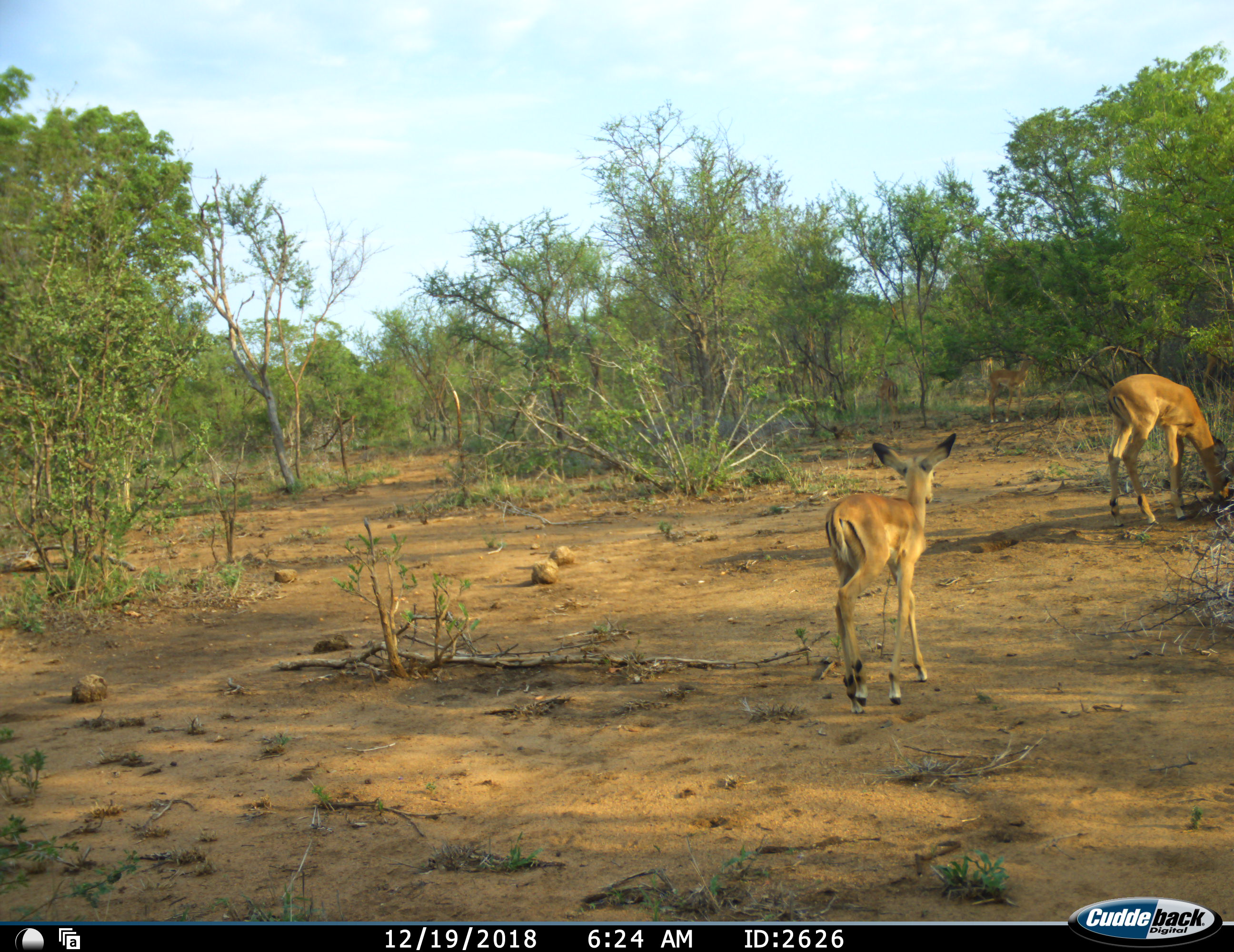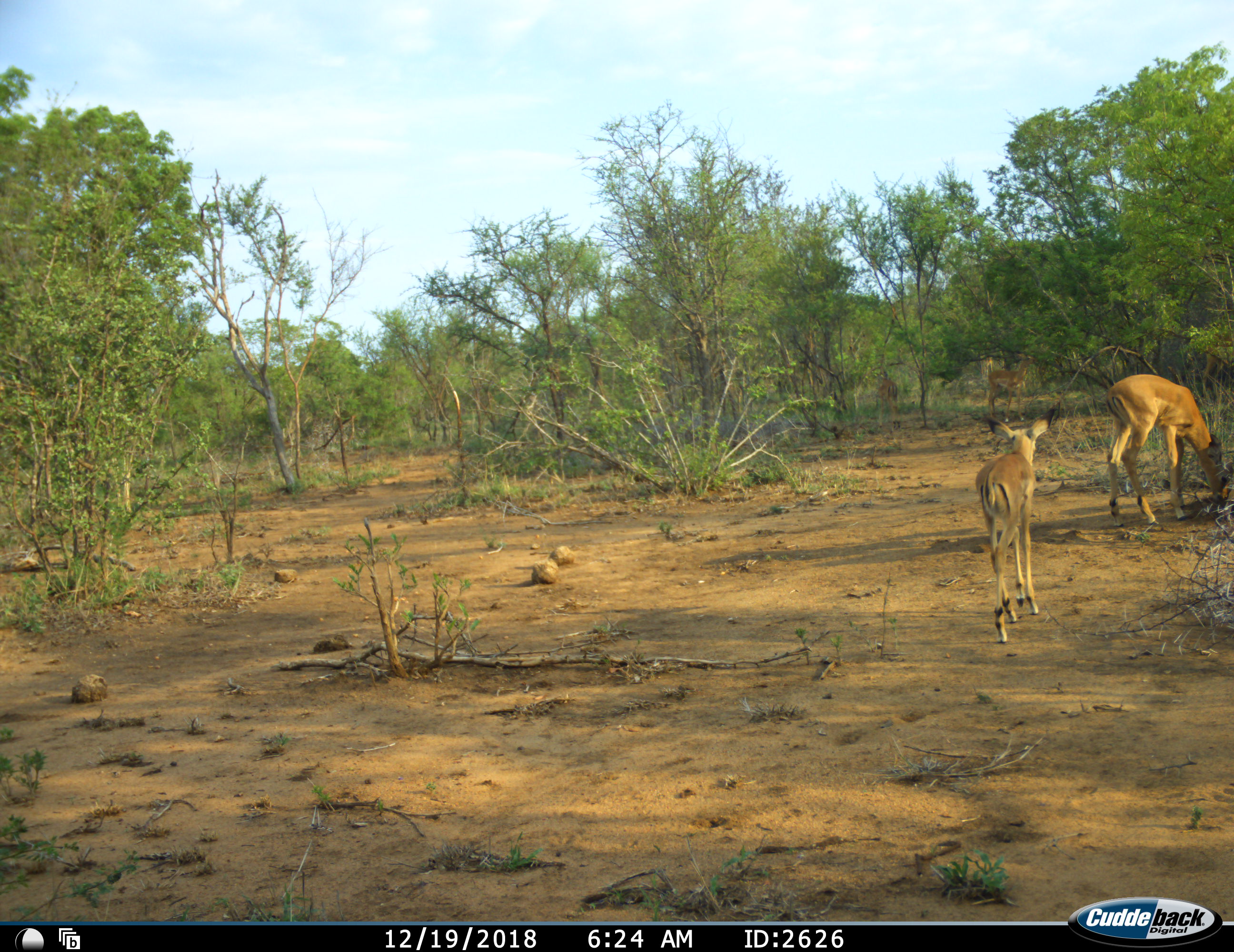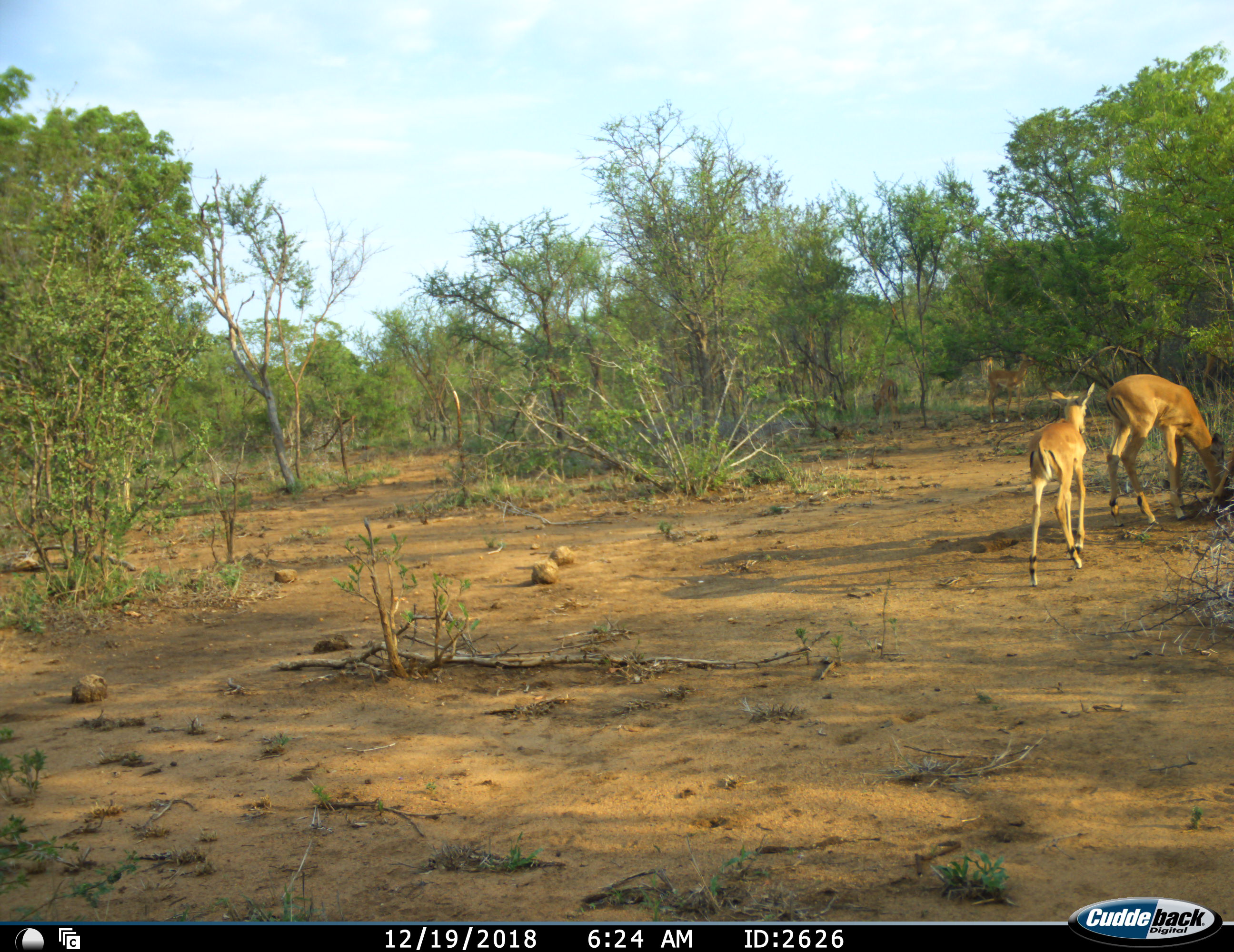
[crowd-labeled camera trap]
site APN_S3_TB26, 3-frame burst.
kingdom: Animalia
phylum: Chordata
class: Mammalia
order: Artiodactyla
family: Bovidae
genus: Aepyceros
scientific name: Aepyceros melampus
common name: impala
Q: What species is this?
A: Impala (Aepyceros melampus).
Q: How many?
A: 4.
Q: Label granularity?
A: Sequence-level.